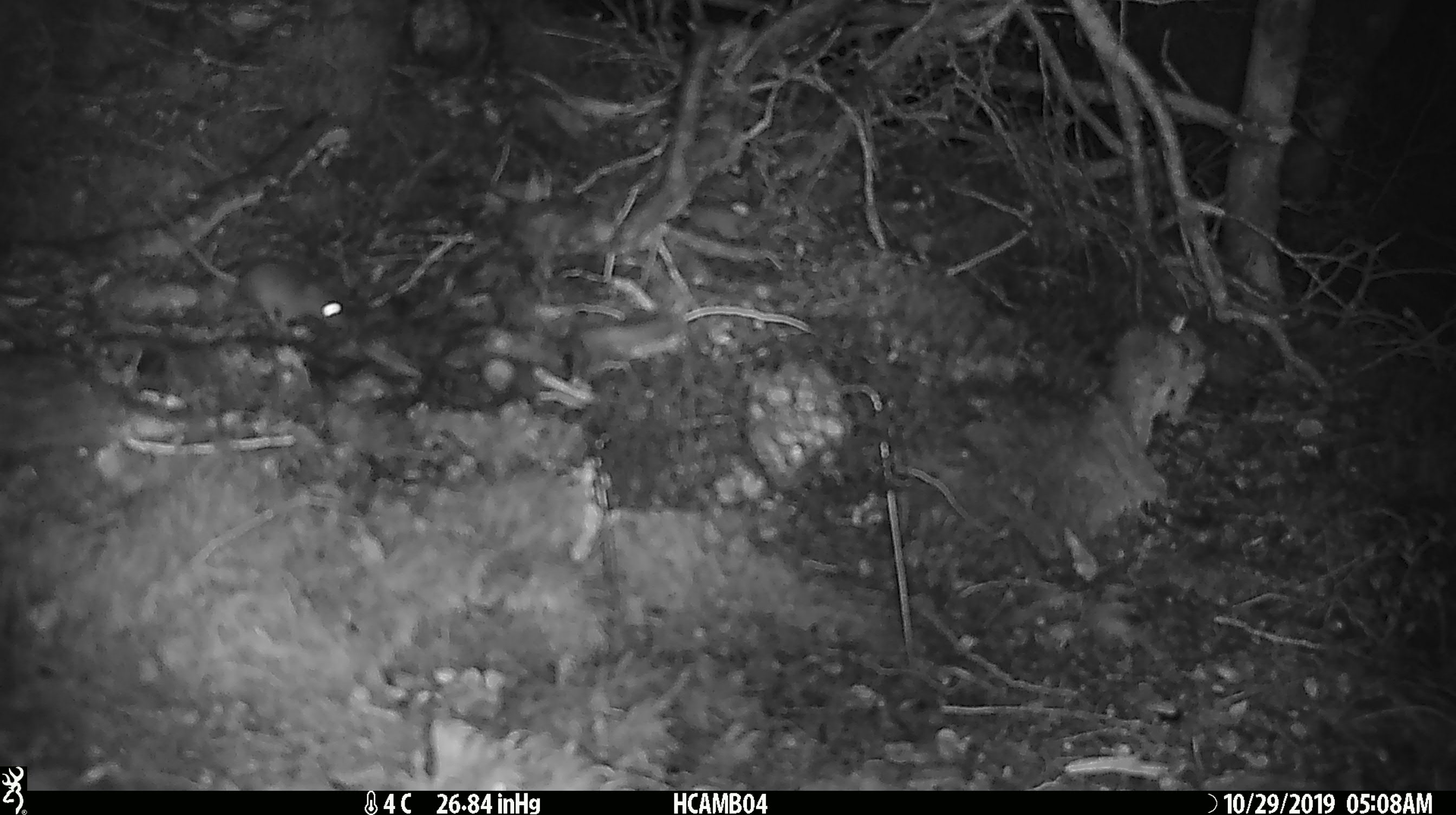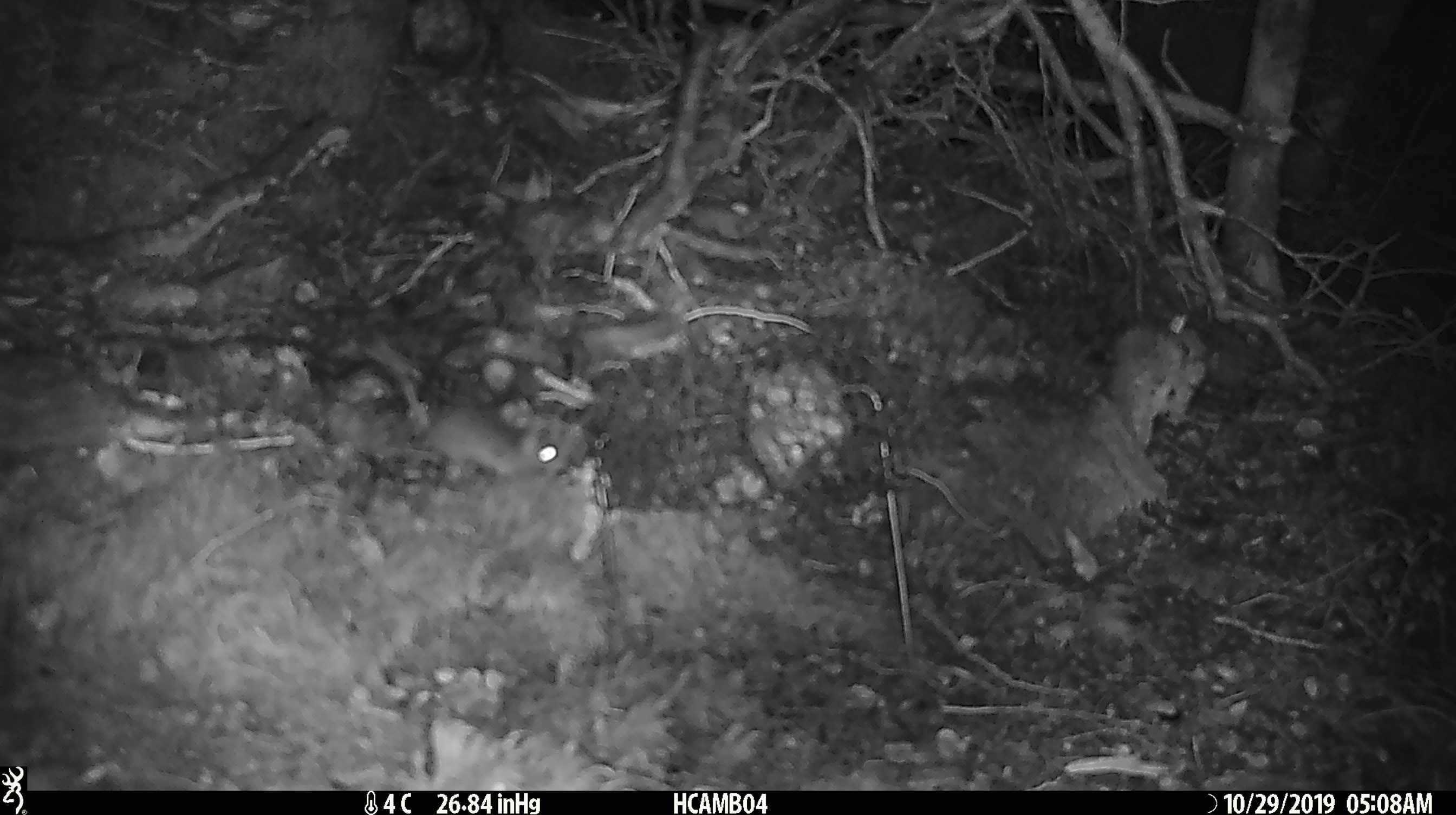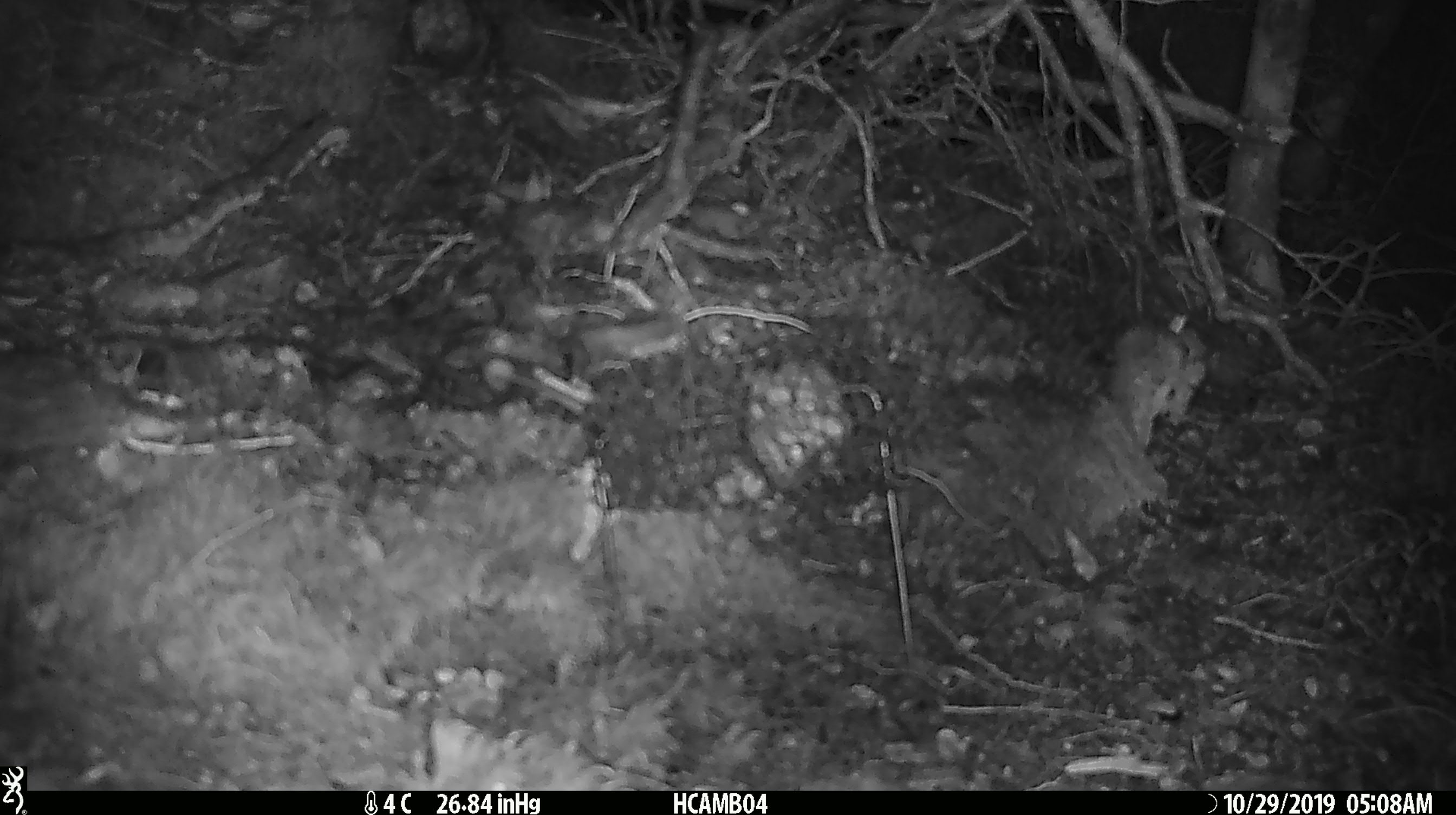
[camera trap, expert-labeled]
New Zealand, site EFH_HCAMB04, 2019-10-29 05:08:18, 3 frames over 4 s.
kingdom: Animalia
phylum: Chordata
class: Mammalia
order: Rodentia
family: Muridae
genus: Mus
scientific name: Mus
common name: mouse